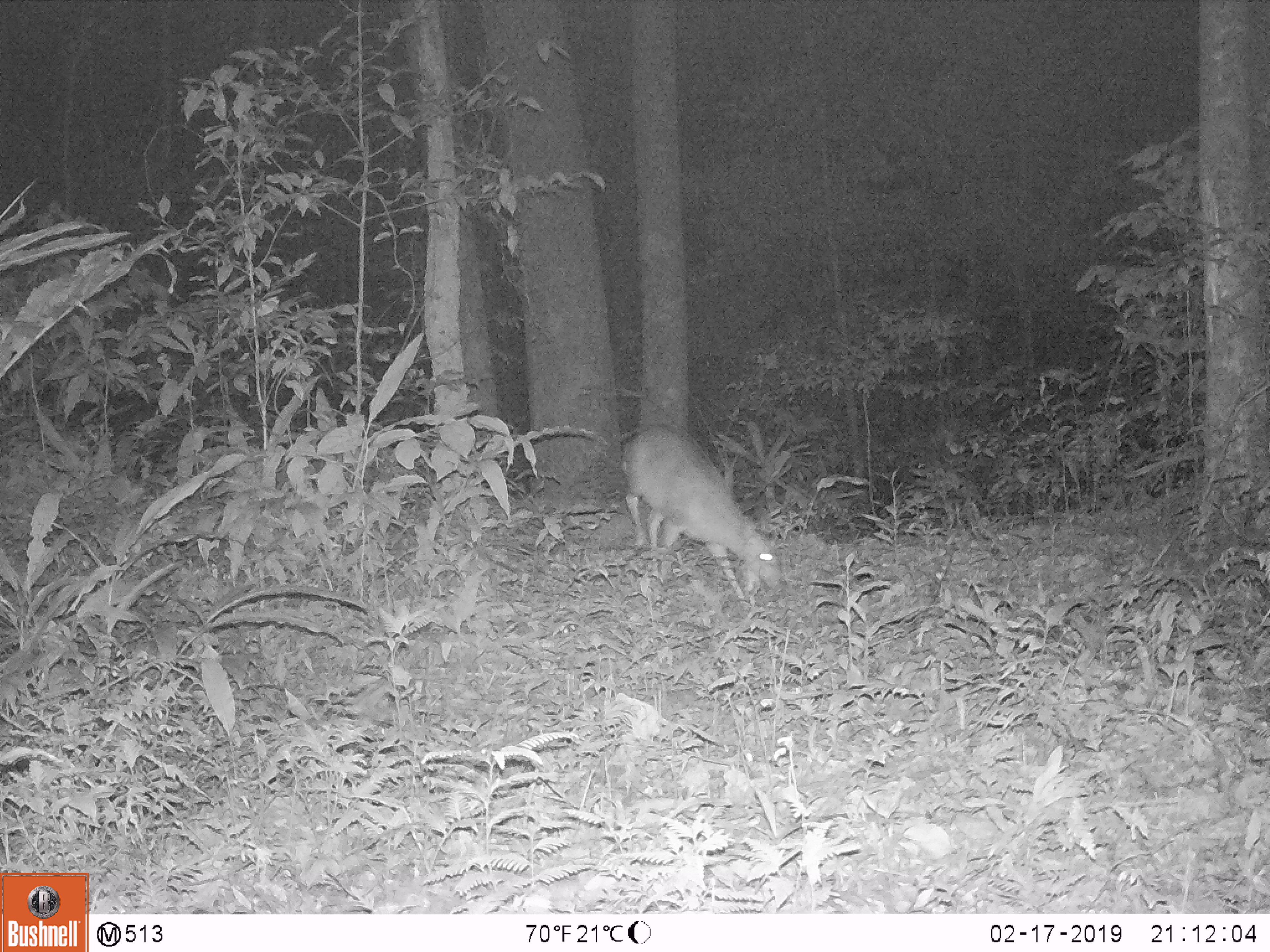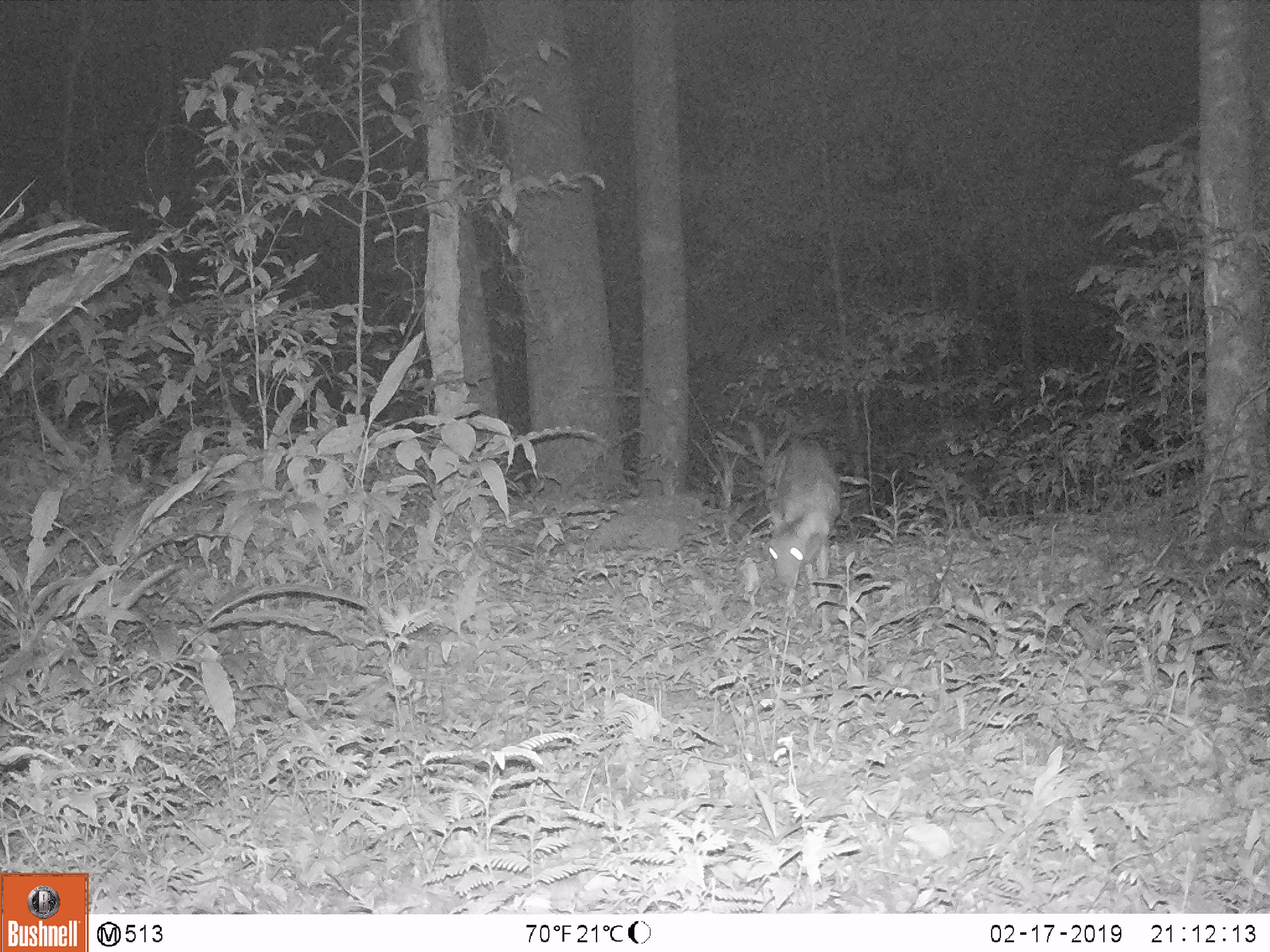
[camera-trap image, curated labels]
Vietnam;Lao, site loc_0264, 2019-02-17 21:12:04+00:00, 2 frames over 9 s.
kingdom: Animalia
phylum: Chordata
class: Mammalia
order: Artiodactyla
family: Cervidae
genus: Muntiacus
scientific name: Muntiacus vuquangensis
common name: large-antlered muntjac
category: large antlered muntjac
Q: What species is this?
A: Large antlered muntjac (large-antlered muntjac) (Muntiacus vuquangensis).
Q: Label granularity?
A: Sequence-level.